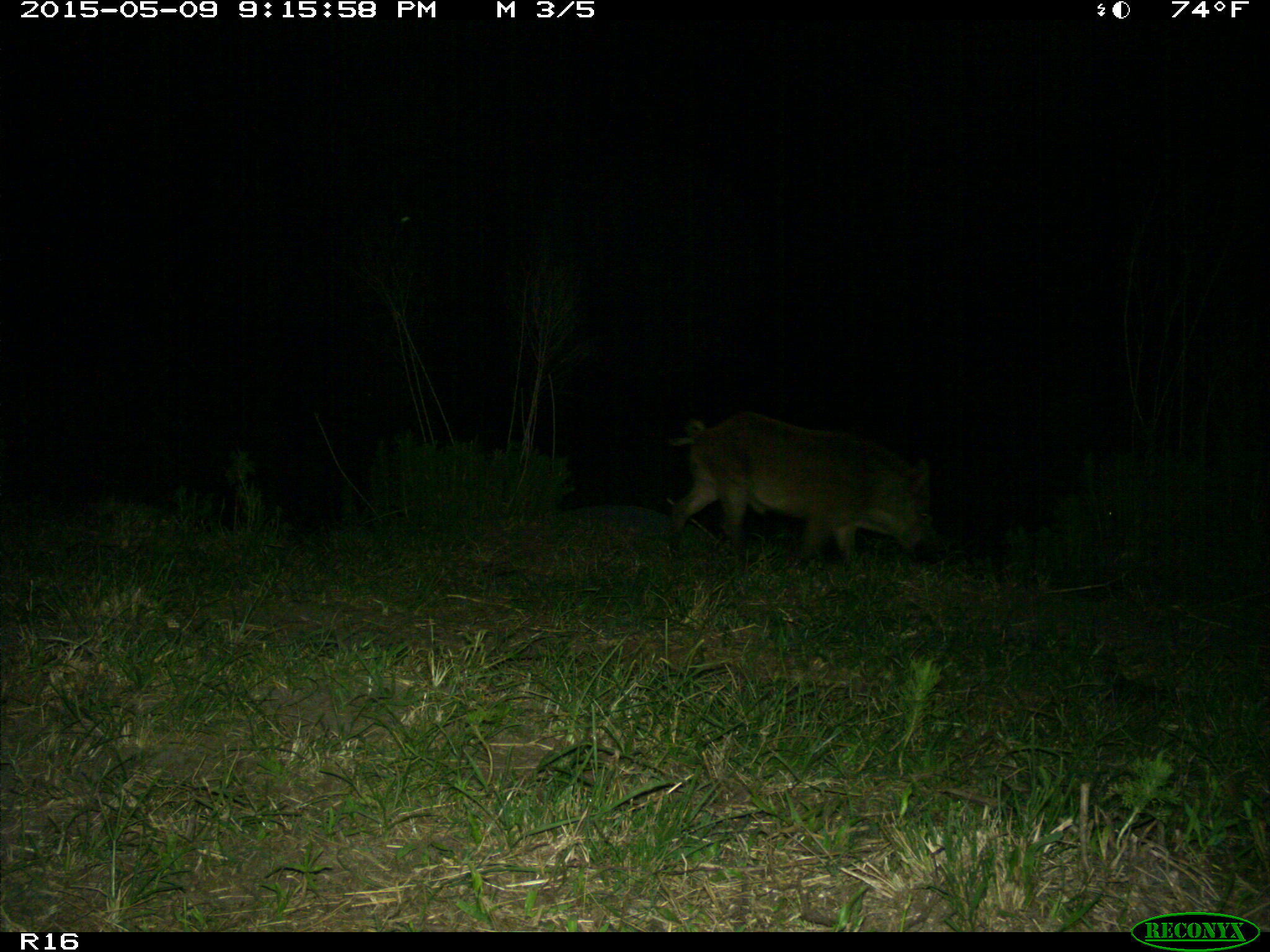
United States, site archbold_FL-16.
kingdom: Animalia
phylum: Chordata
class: Mammalia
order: Artiodactyla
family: Suidae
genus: Sus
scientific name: Sus scrofa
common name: wild boar